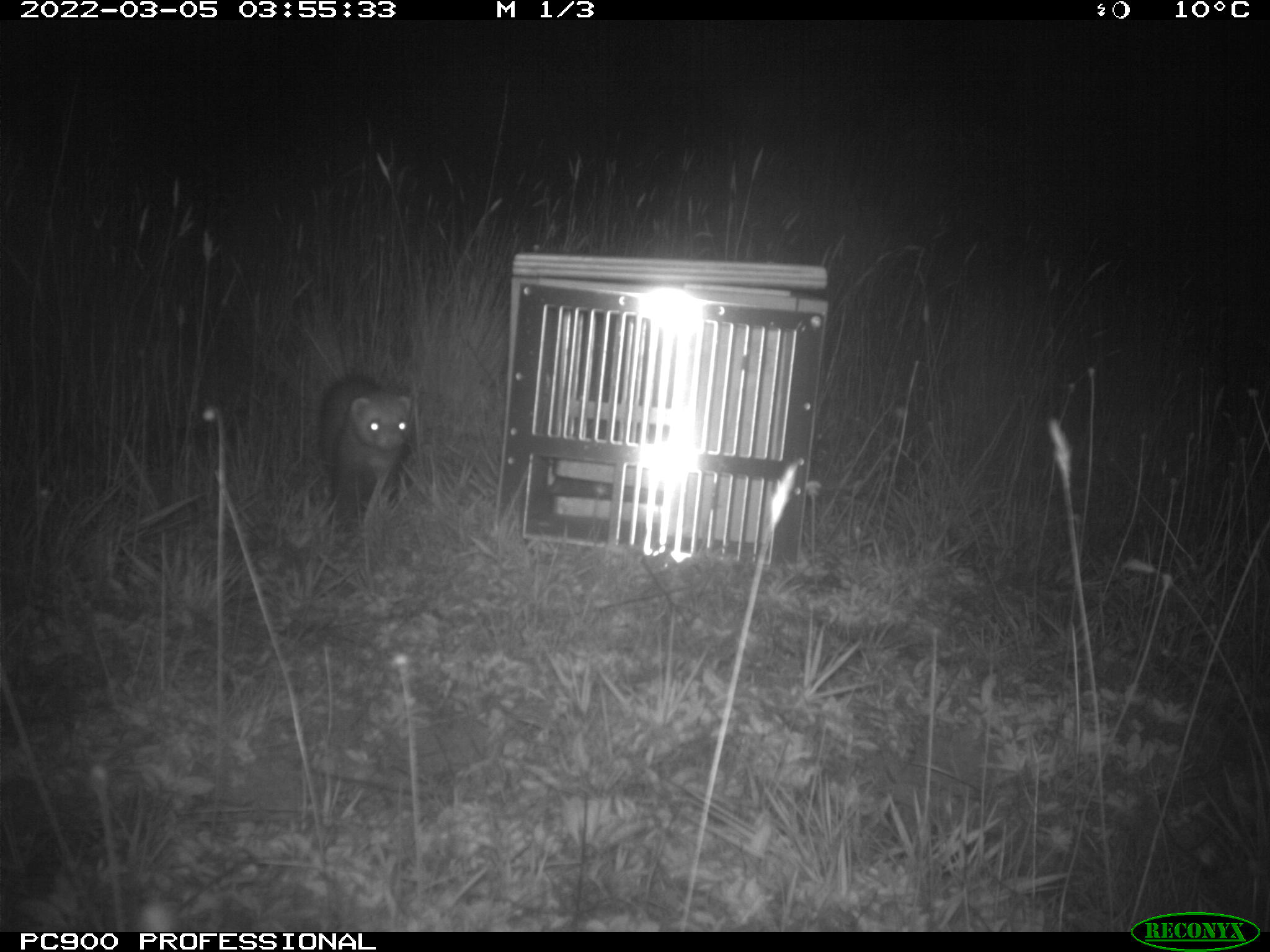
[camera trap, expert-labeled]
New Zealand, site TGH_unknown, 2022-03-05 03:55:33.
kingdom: Animalia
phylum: Chordata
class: Mammalia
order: Carnivora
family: Mustelidae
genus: Mustela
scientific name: Mustela furo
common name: ferret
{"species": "ferret (Mustela furo)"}